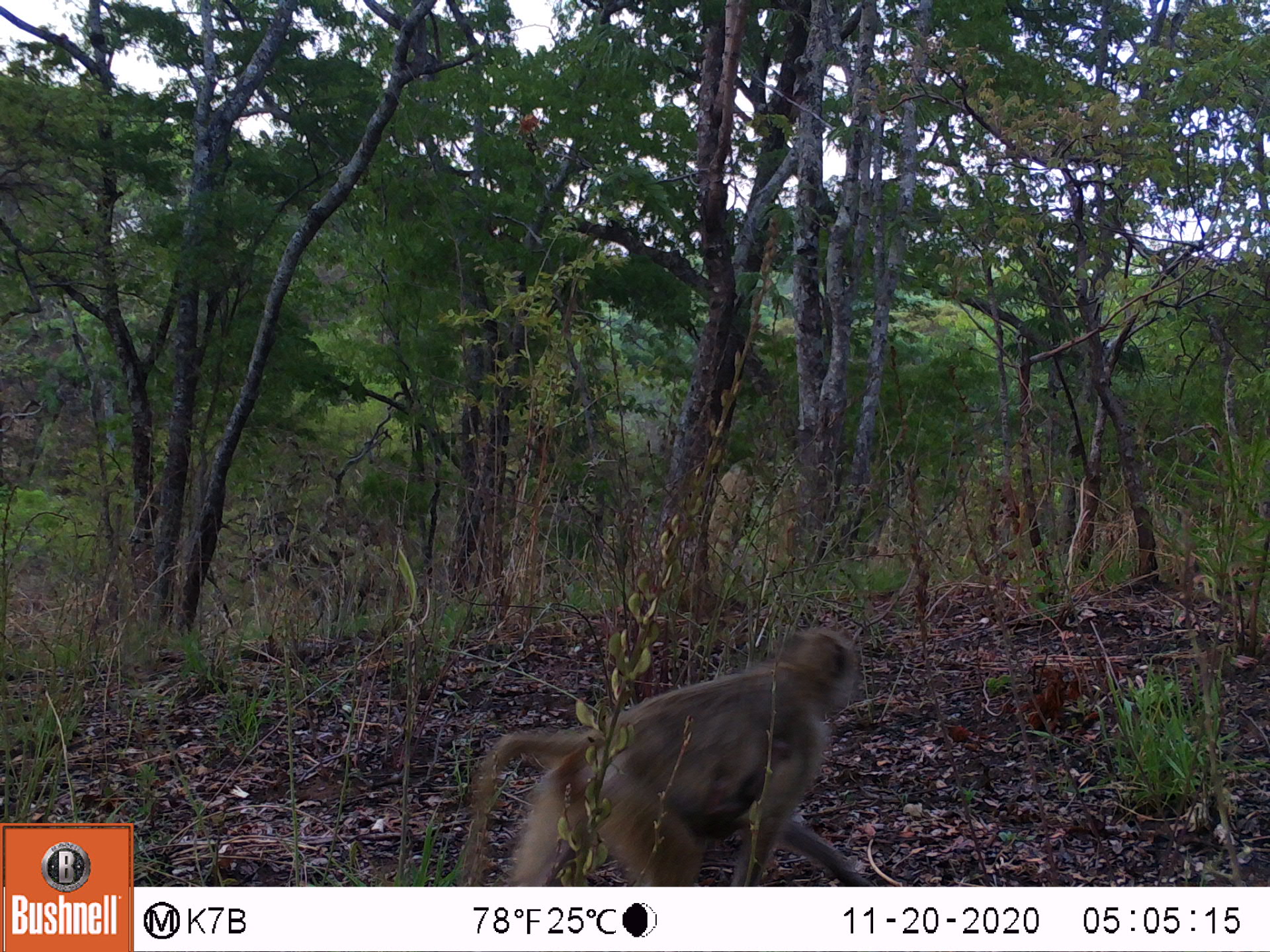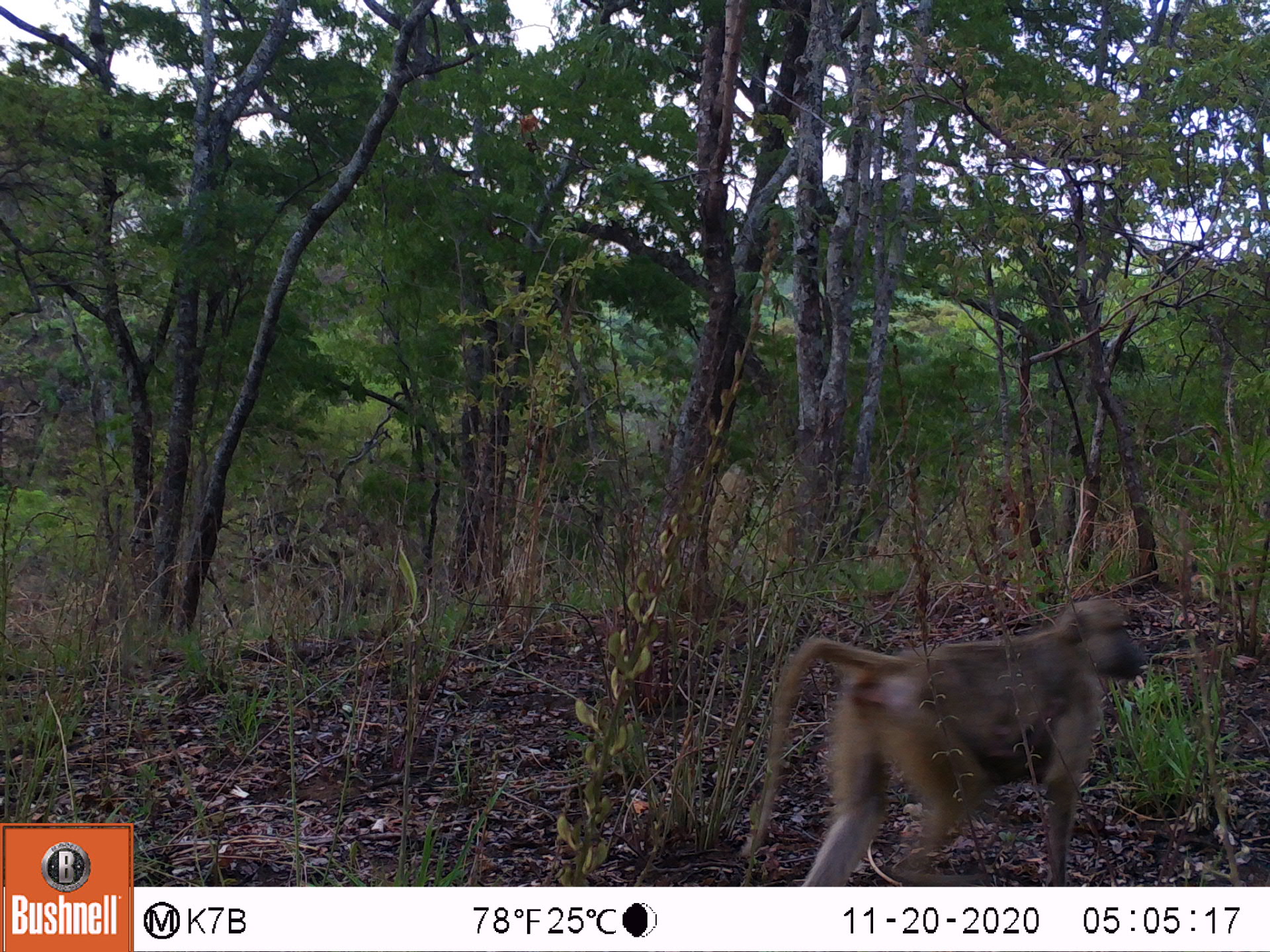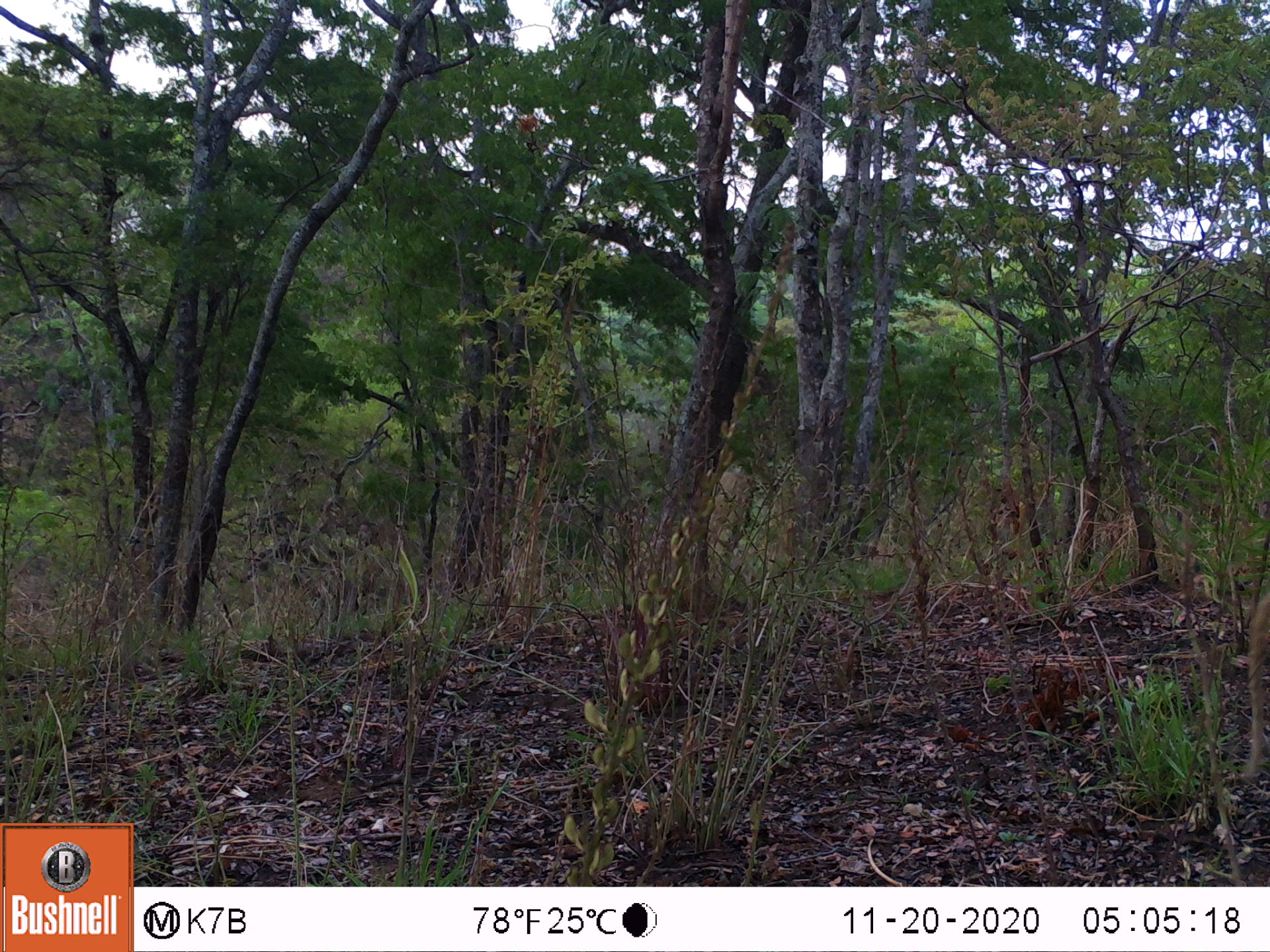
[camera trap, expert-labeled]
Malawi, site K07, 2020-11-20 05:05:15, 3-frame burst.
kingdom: Animalia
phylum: Chordata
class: Mammalia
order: Primates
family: Cercopithecidae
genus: Papio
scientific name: Papio cynocephalus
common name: yellow baboon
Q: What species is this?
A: Yellow baboon (Papio cynocephalus).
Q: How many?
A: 1.